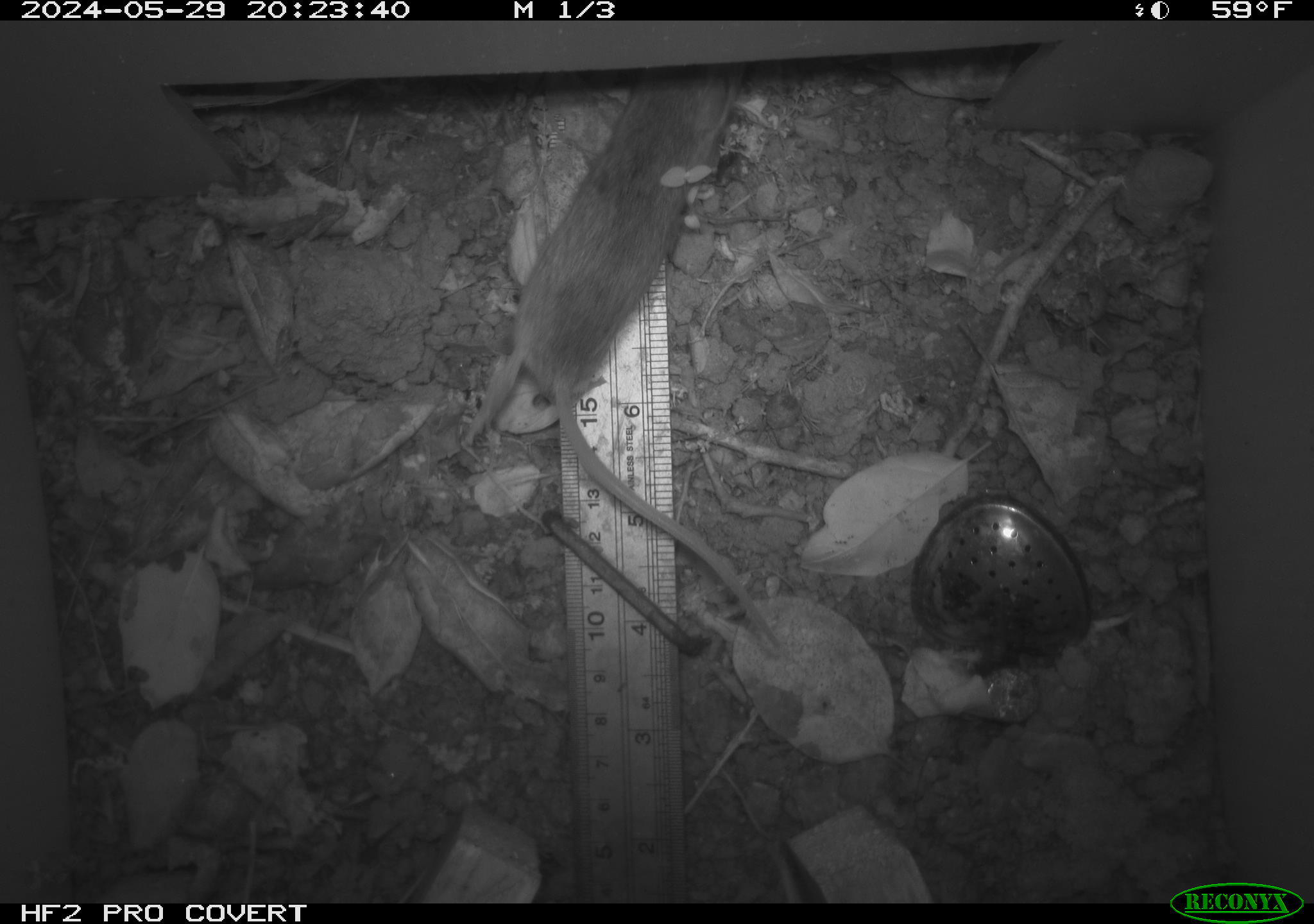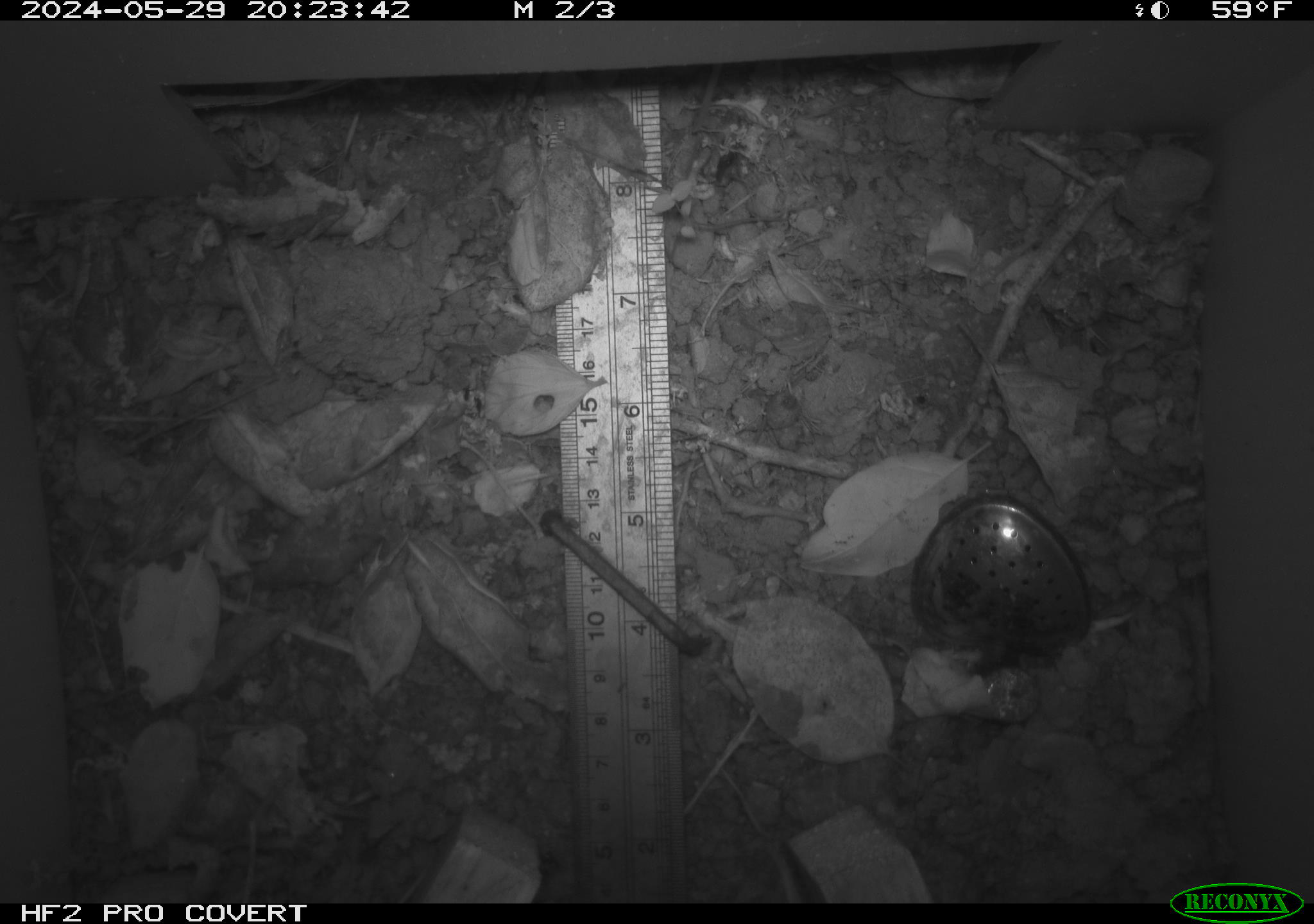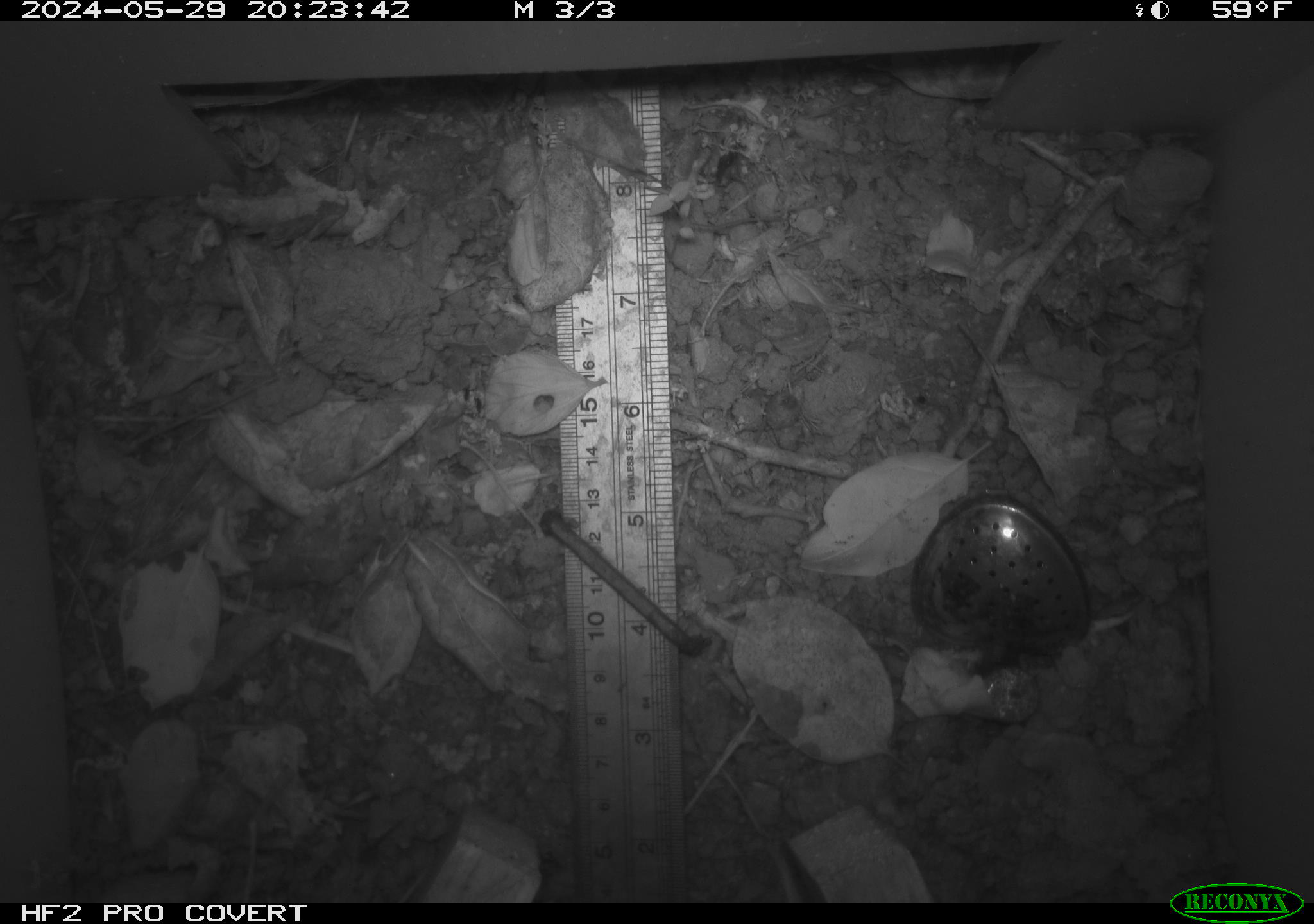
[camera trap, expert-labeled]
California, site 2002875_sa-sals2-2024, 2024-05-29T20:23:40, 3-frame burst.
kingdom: Animalia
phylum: Chordata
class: Mammalia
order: Rodentia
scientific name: Rodentia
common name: mouse species